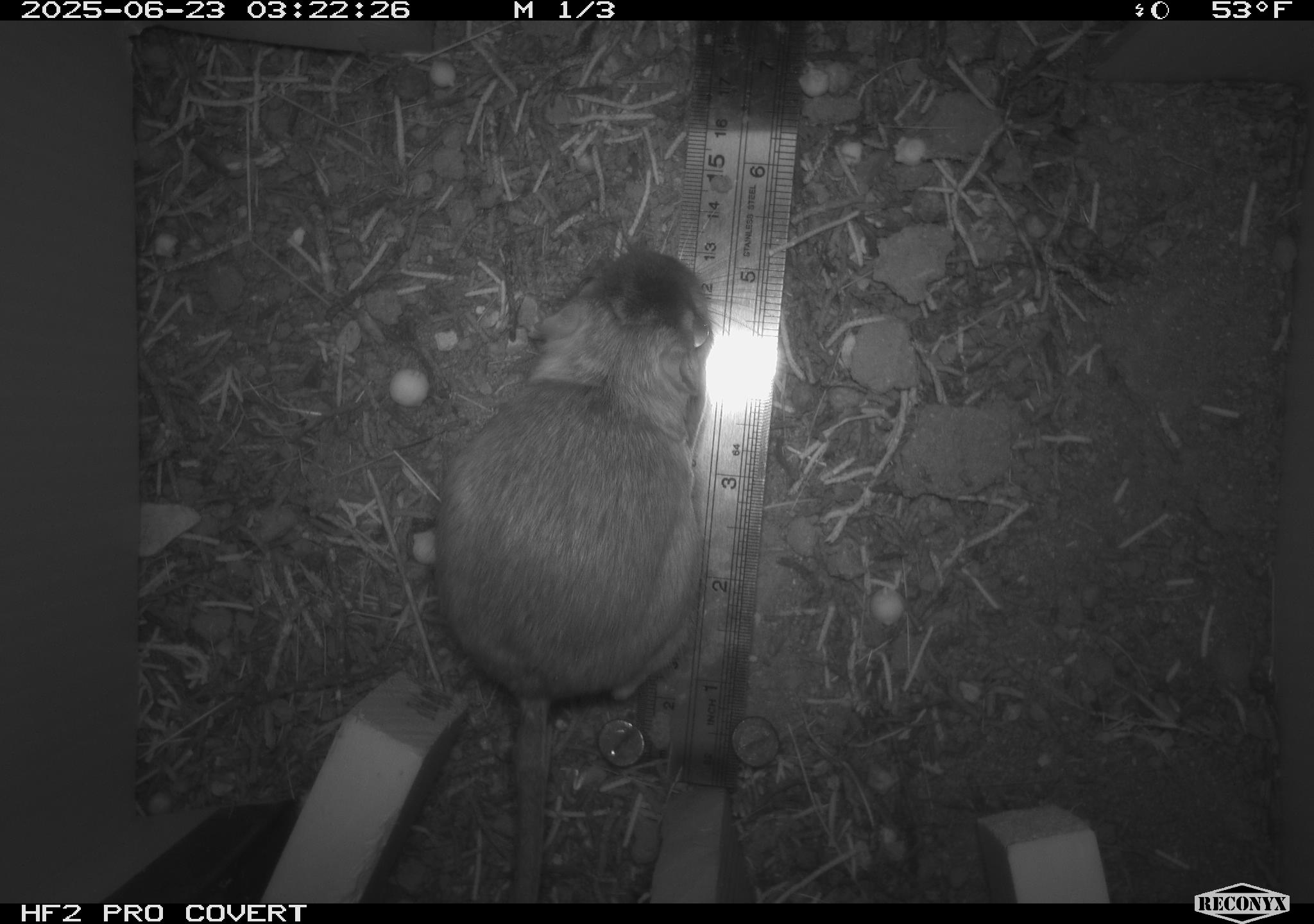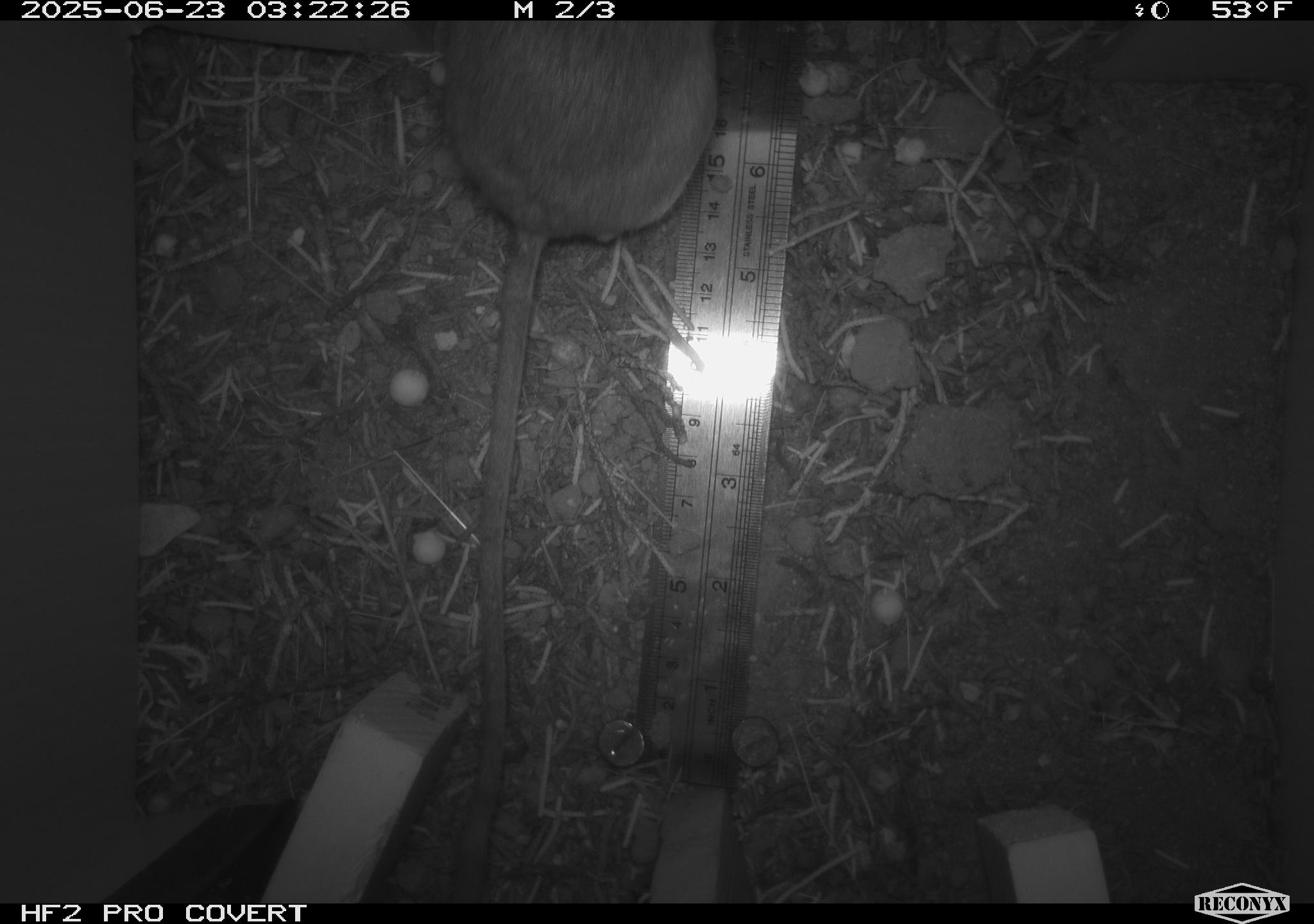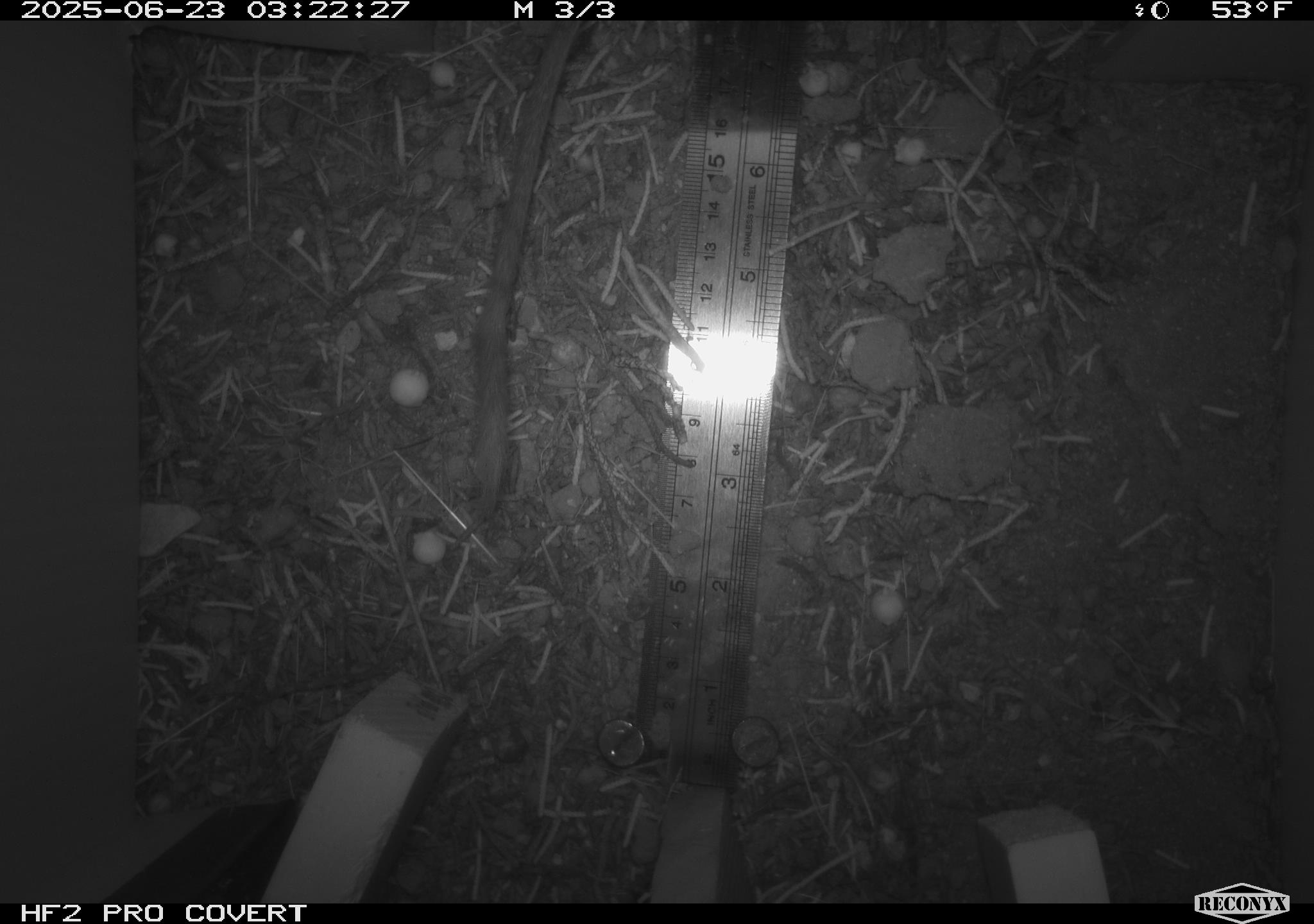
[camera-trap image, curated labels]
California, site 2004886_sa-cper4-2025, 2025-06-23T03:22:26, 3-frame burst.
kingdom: Animalia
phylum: Chordata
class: Mammalia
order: Rodentia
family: Heteromyidae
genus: Dipodomys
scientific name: Dipodomys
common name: kangaroo rats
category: dipodomys species